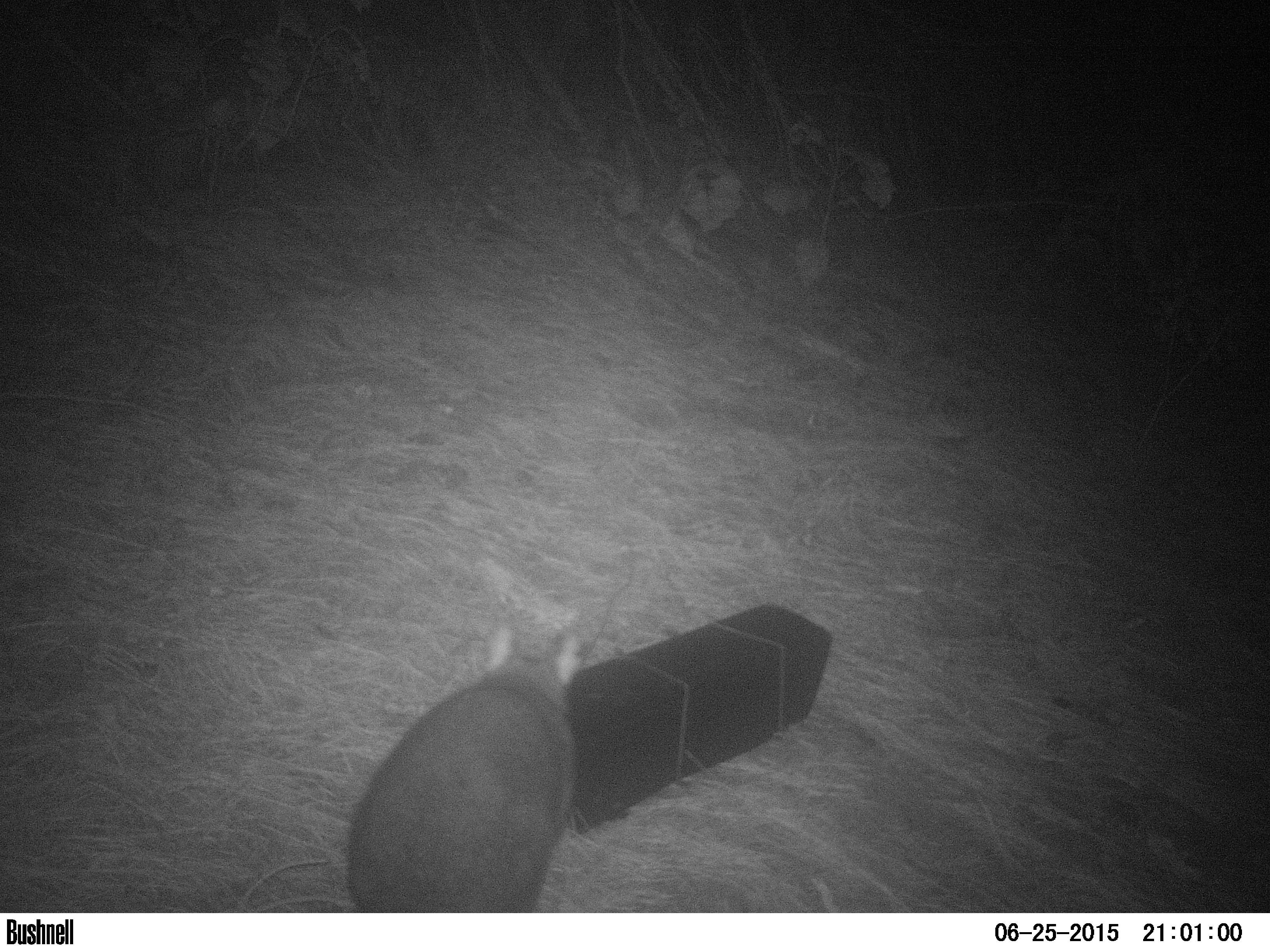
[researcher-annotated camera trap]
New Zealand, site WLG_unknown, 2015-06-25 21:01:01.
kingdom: Animalia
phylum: Chordata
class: Mammalia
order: Diprotodontia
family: Phalangeridae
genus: Trichosurus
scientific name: Trichosurus vulpecula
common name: common brushtail possum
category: possum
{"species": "possum (common brushtail possum) (Trichosurus vulpecula)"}